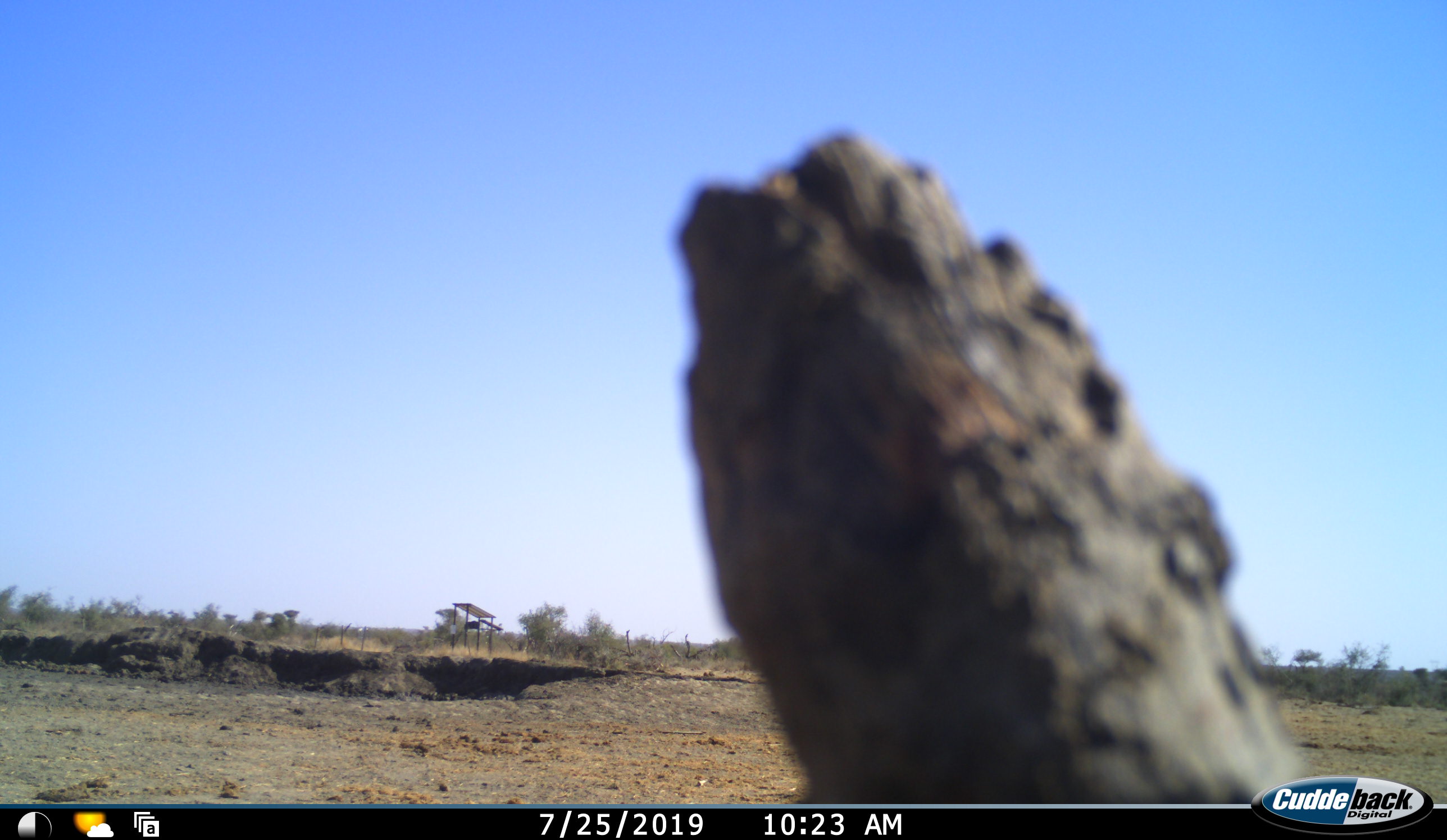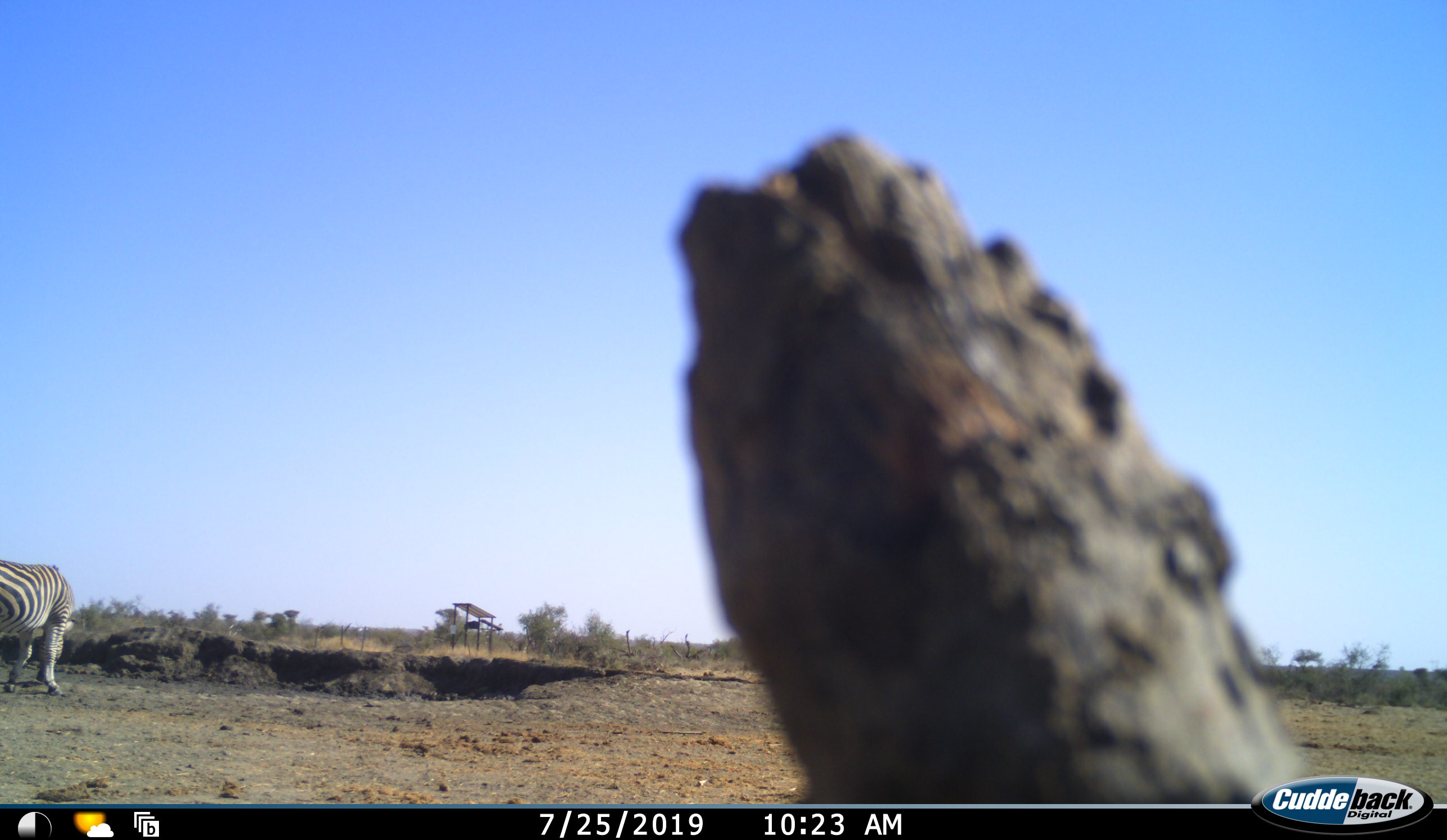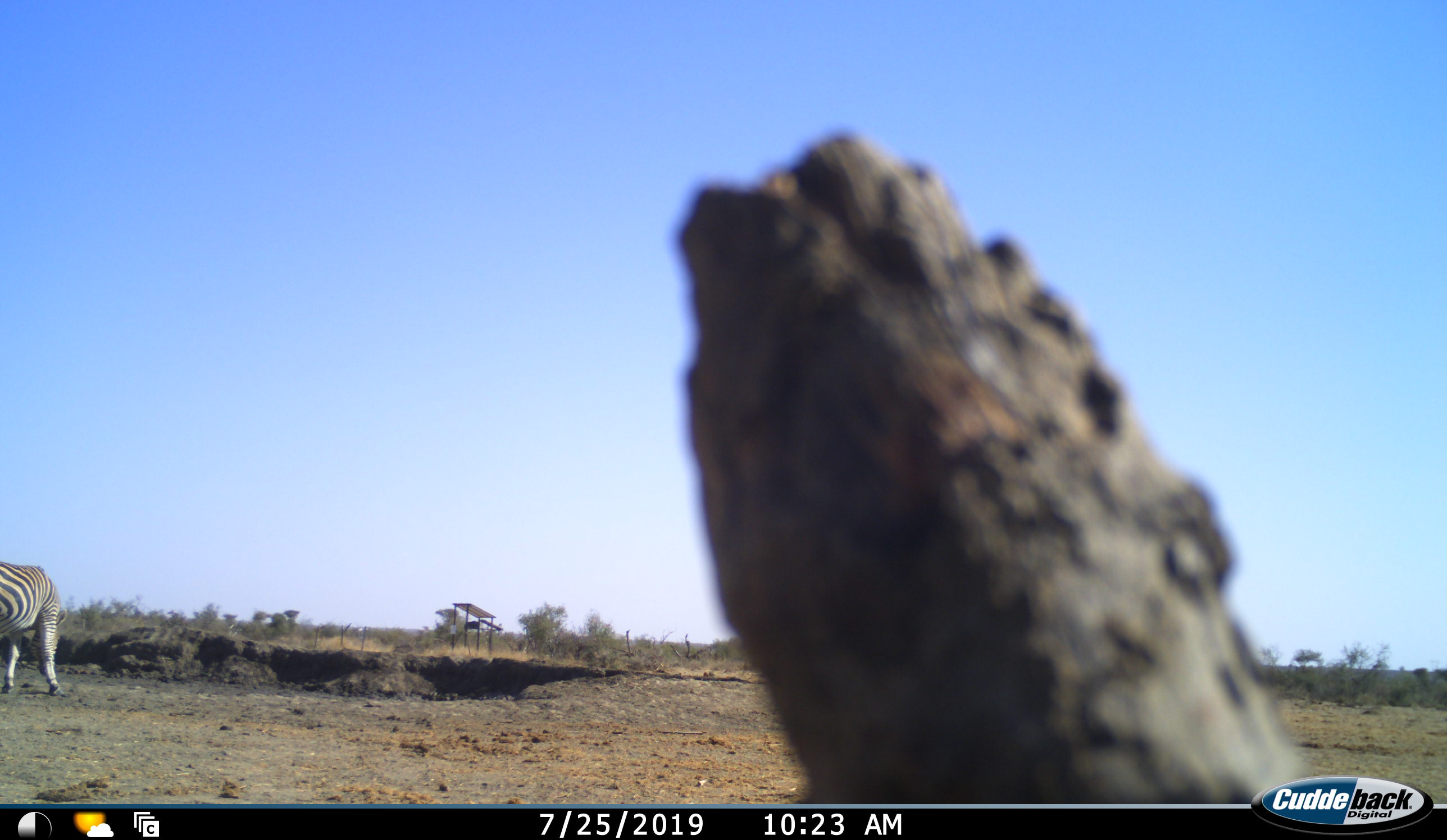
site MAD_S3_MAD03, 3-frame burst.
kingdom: Animalia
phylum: Chordata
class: Mammalia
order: Perissodactyla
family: Equidae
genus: Equus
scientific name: Equus quagga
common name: plains zebra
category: zebraplains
Zebraplains (plains zebra) (Equus quagga), count 1. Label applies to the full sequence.